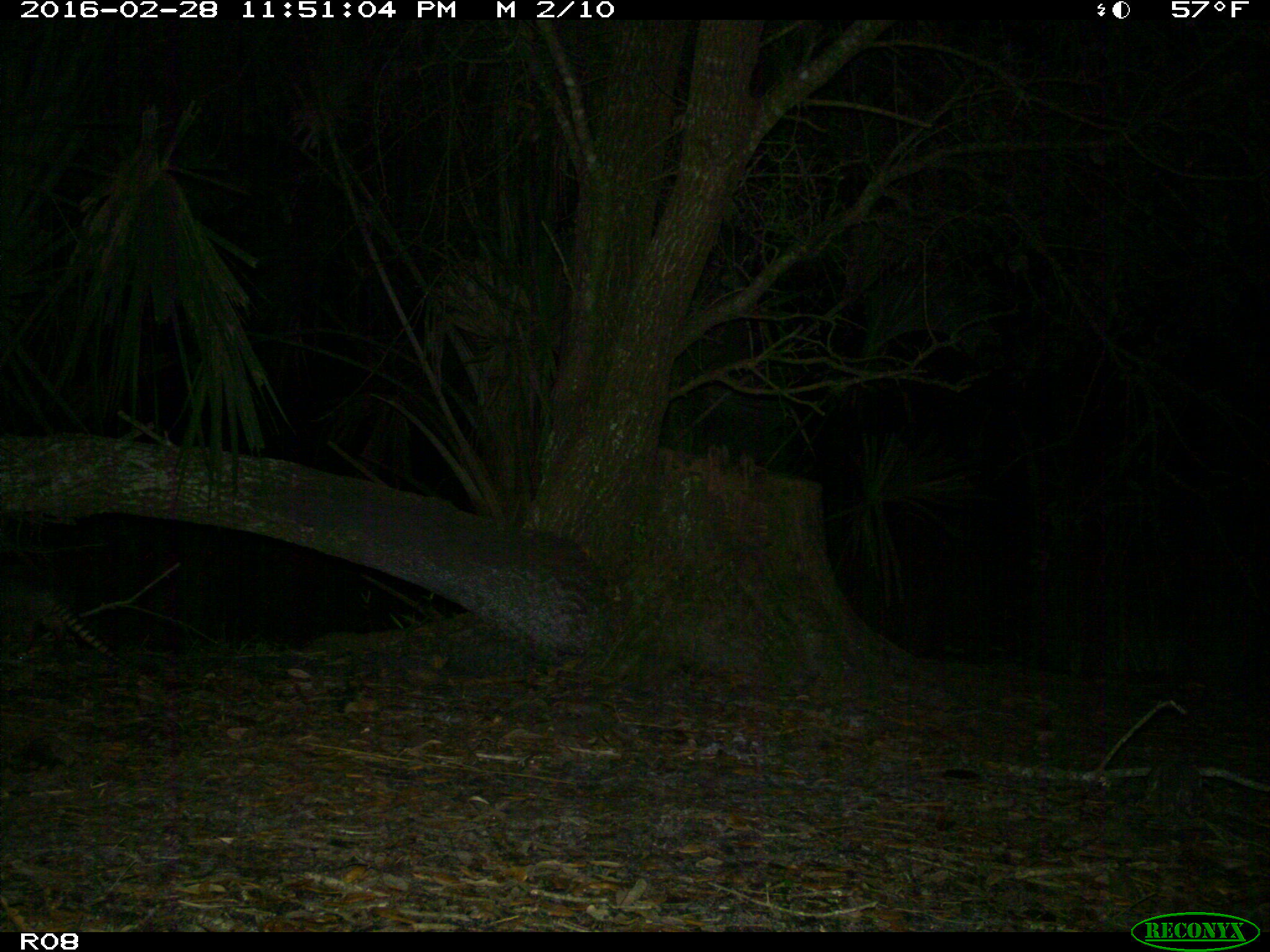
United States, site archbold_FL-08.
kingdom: Animalia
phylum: Chordata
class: Mammalia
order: Cingulata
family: Dasypodidae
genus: Dasypus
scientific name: Dasypus novemcinctus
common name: nine-banded armadillo